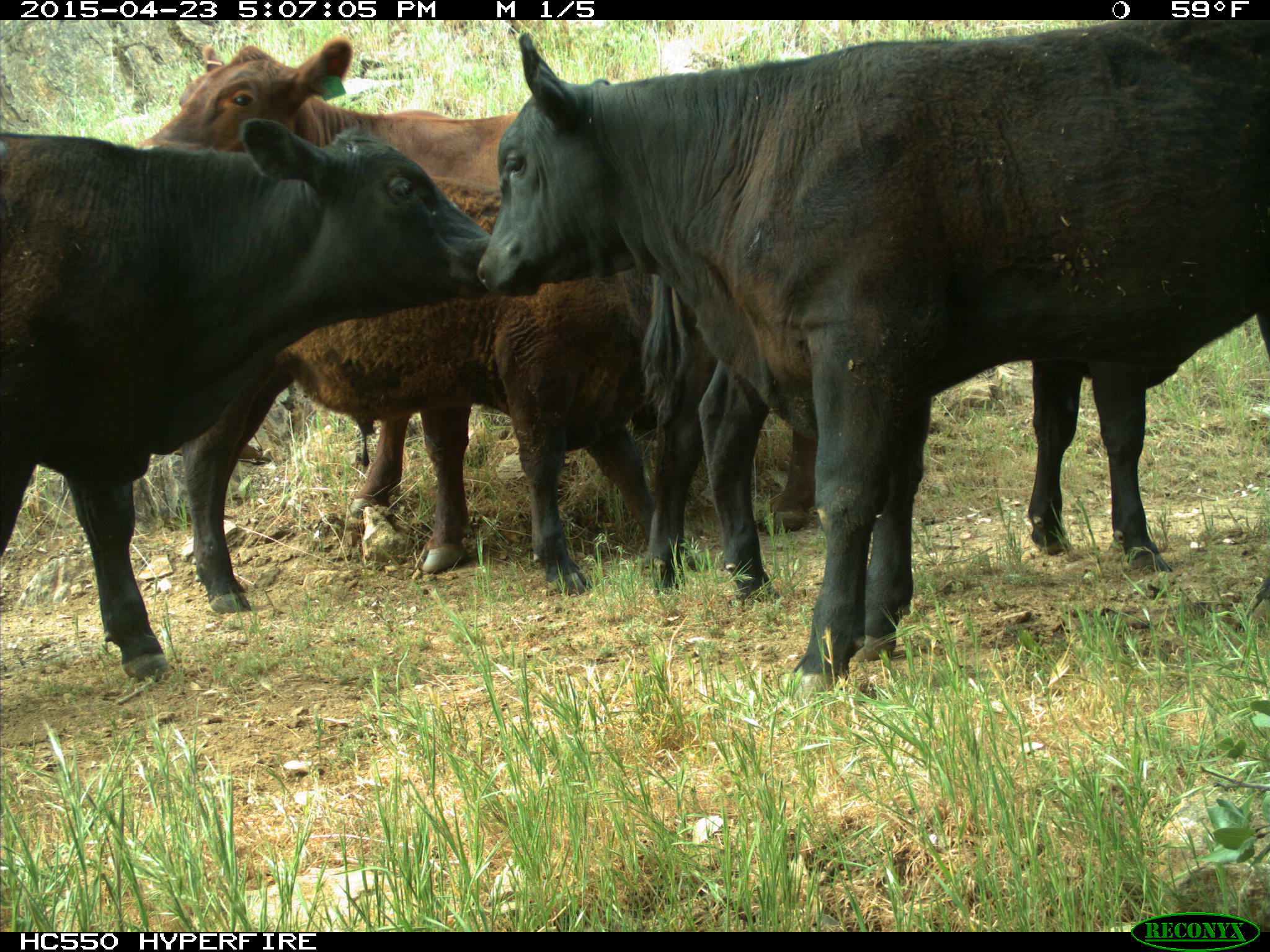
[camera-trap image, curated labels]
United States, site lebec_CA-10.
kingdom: Animalia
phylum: Chordata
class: Mammalia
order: Artiodactyla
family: Bovidae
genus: Bos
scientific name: Bos taurus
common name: domestic cow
Bos taurus (domestic cow).